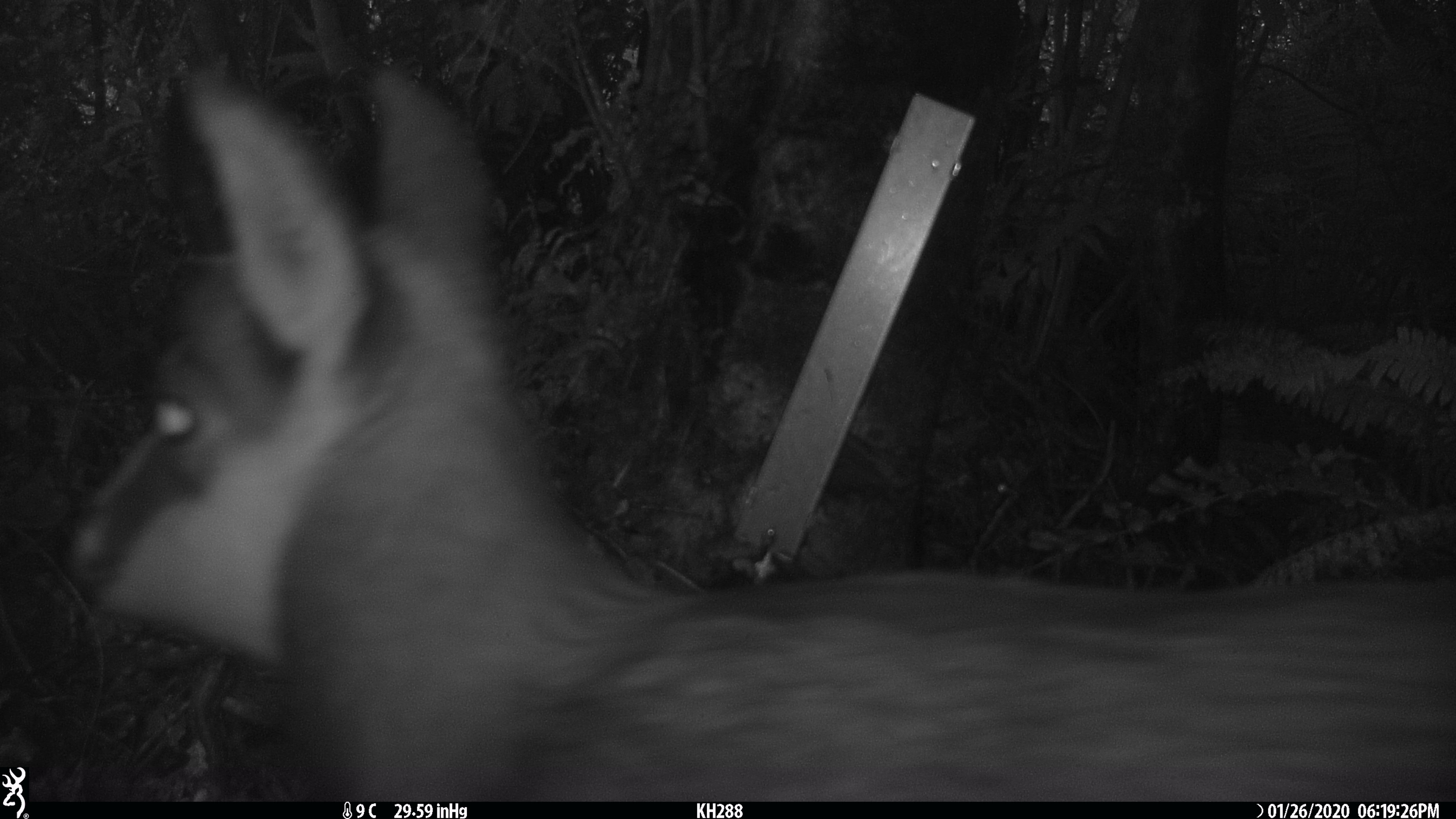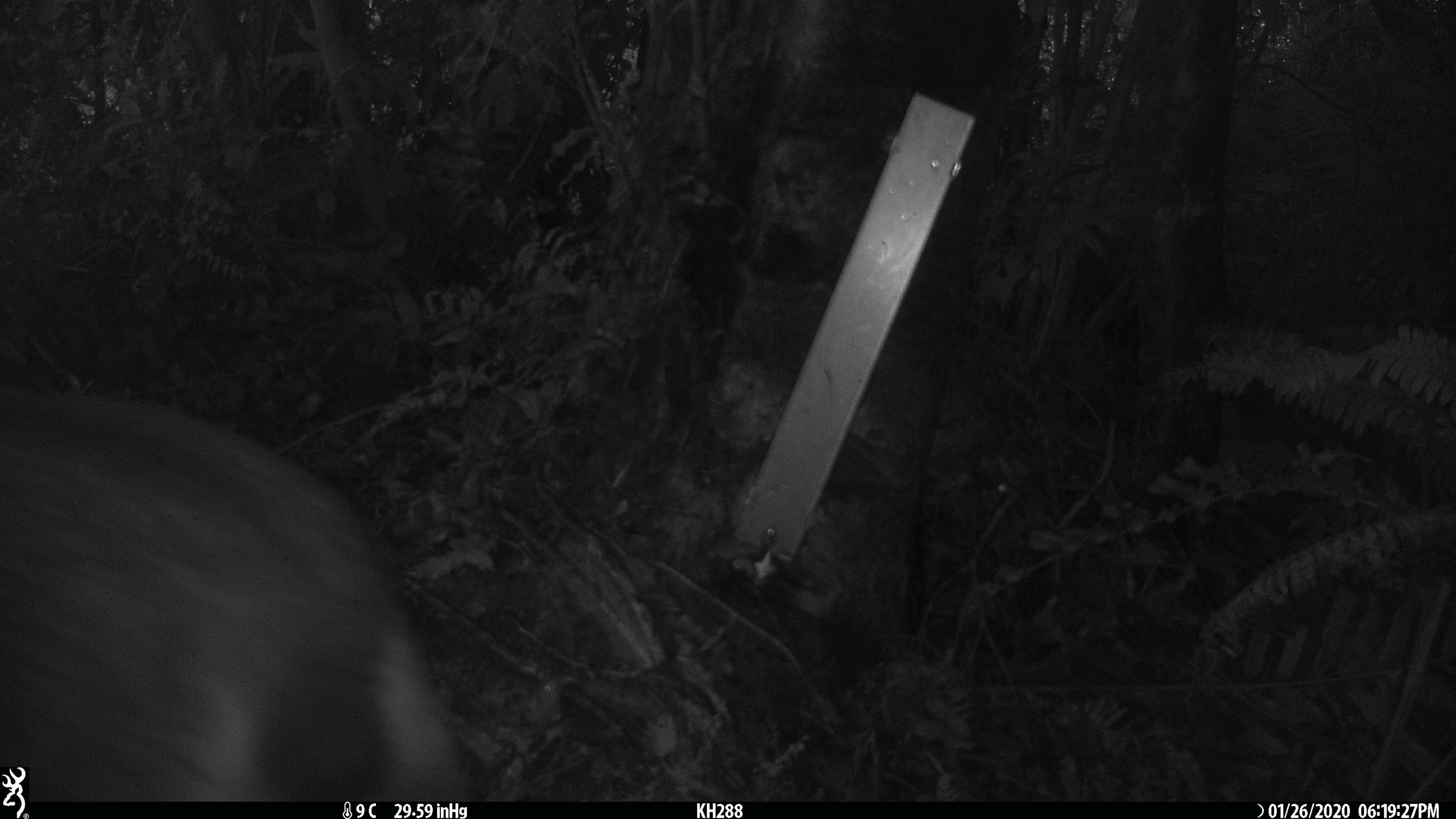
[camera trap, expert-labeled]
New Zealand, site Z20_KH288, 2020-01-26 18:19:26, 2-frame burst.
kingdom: Animalia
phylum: Chordata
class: Mammalia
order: Artiodactyla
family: Bovidae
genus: Rupicapra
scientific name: Rupicapra rupicapra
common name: alpine chamois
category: chamois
Chamois (alpine chamois) (Rupicapra rupicapra).